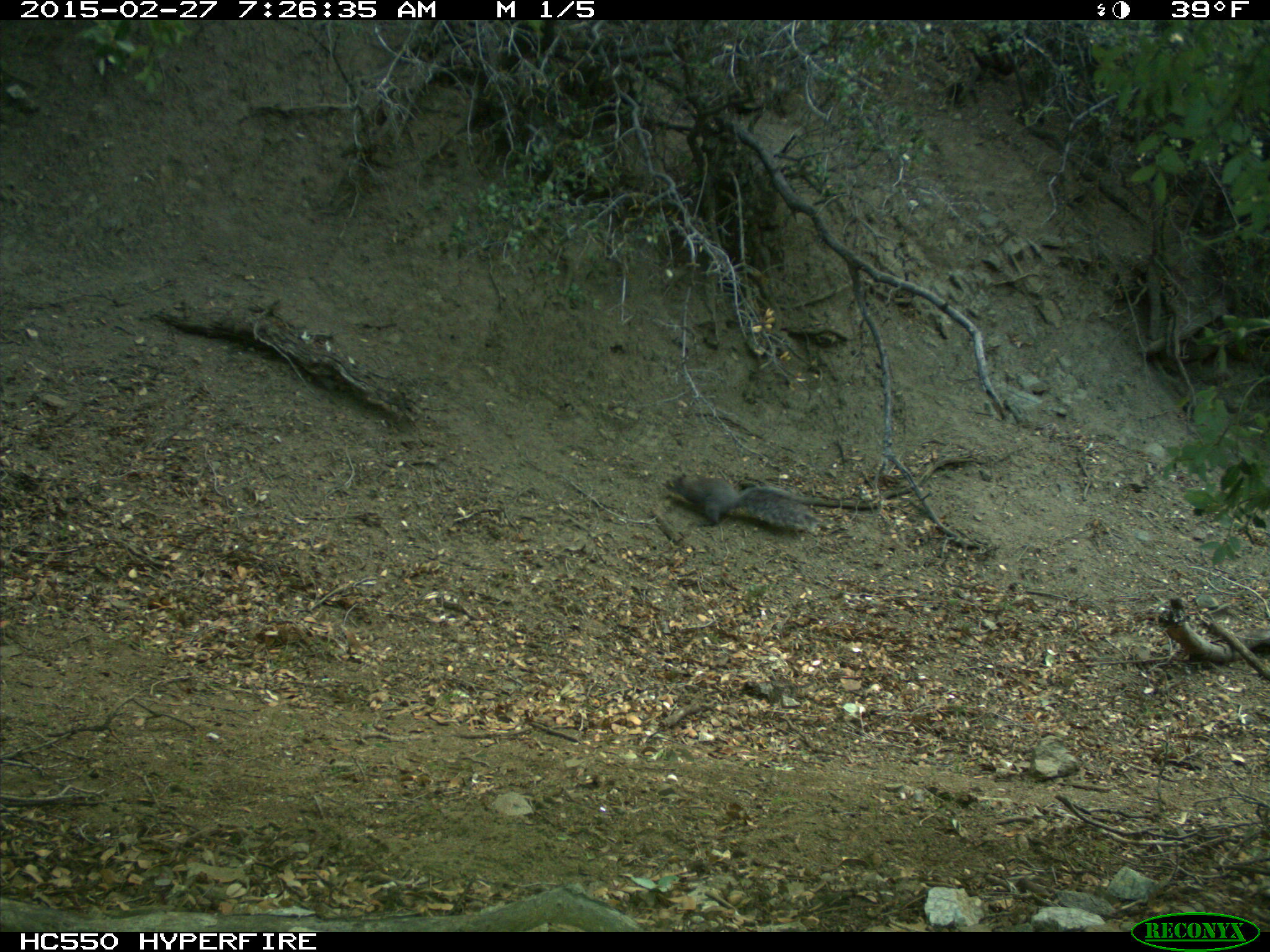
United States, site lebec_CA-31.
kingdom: Animalia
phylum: Chordata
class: Mammalia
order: Rodentia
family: Sciuridae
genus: Sciurus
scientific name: Sciurus carolinensis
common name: eastern gray squirrel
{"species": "Sciurus carolinensis (eastern gray squirrel)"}